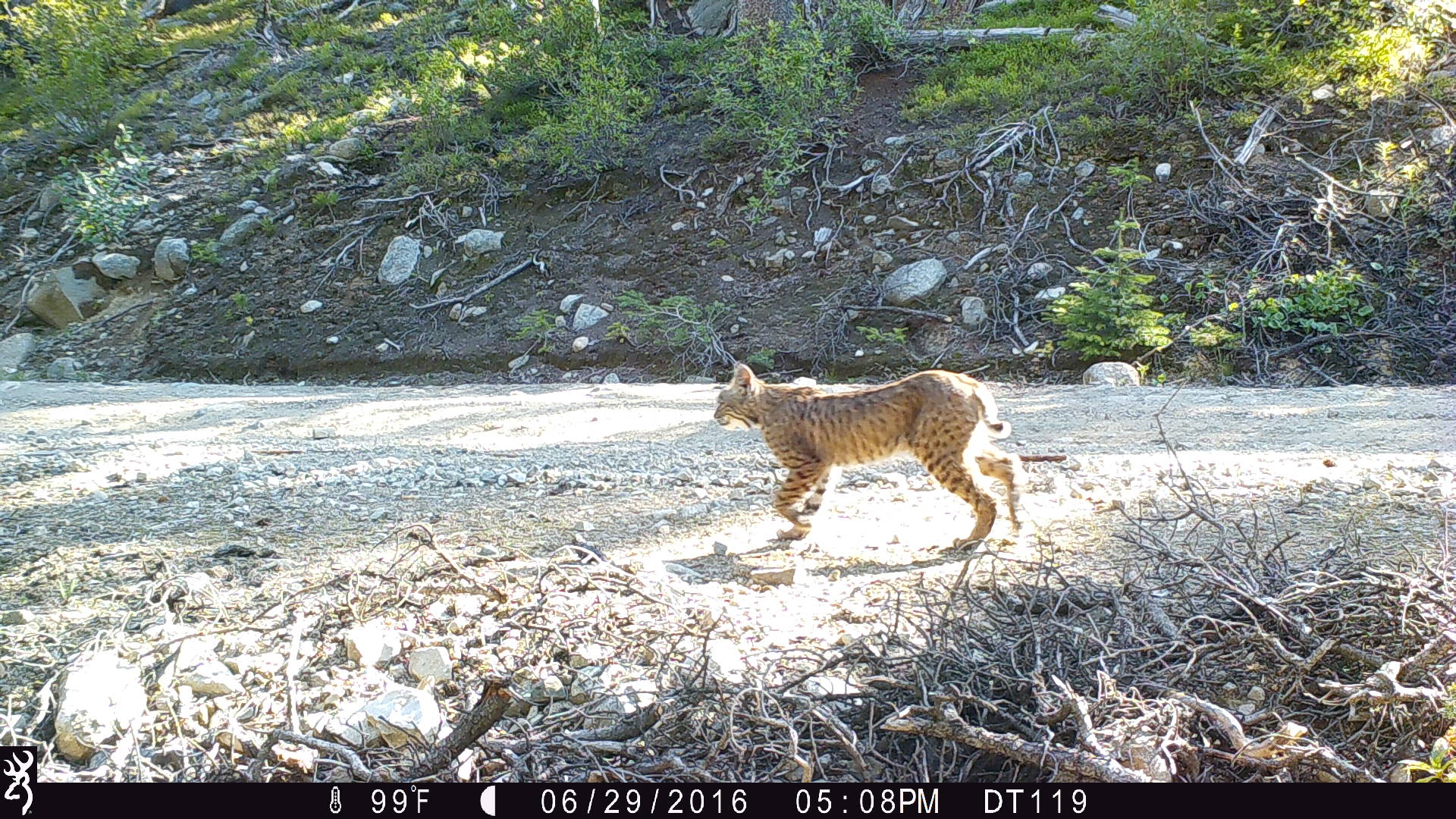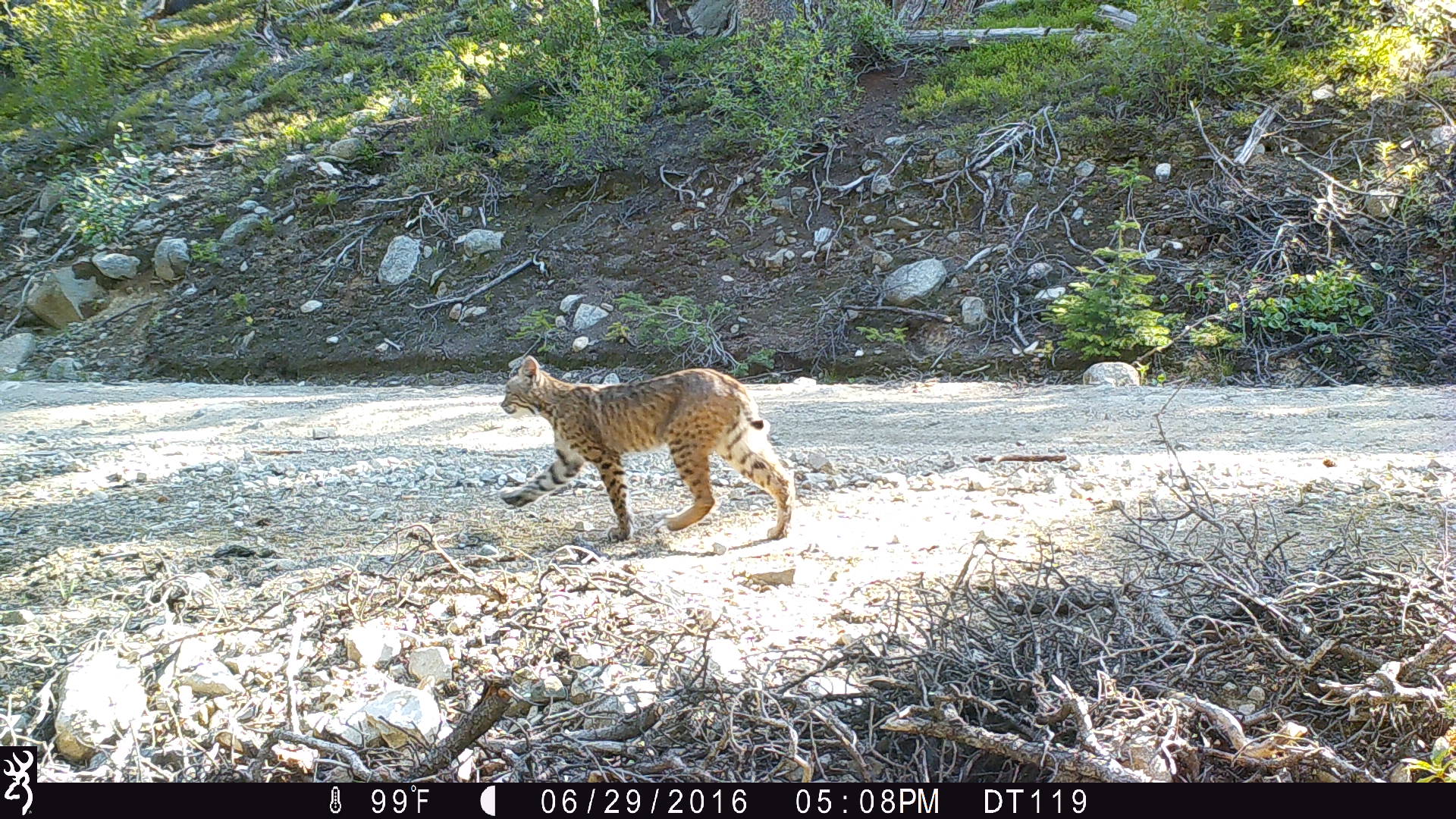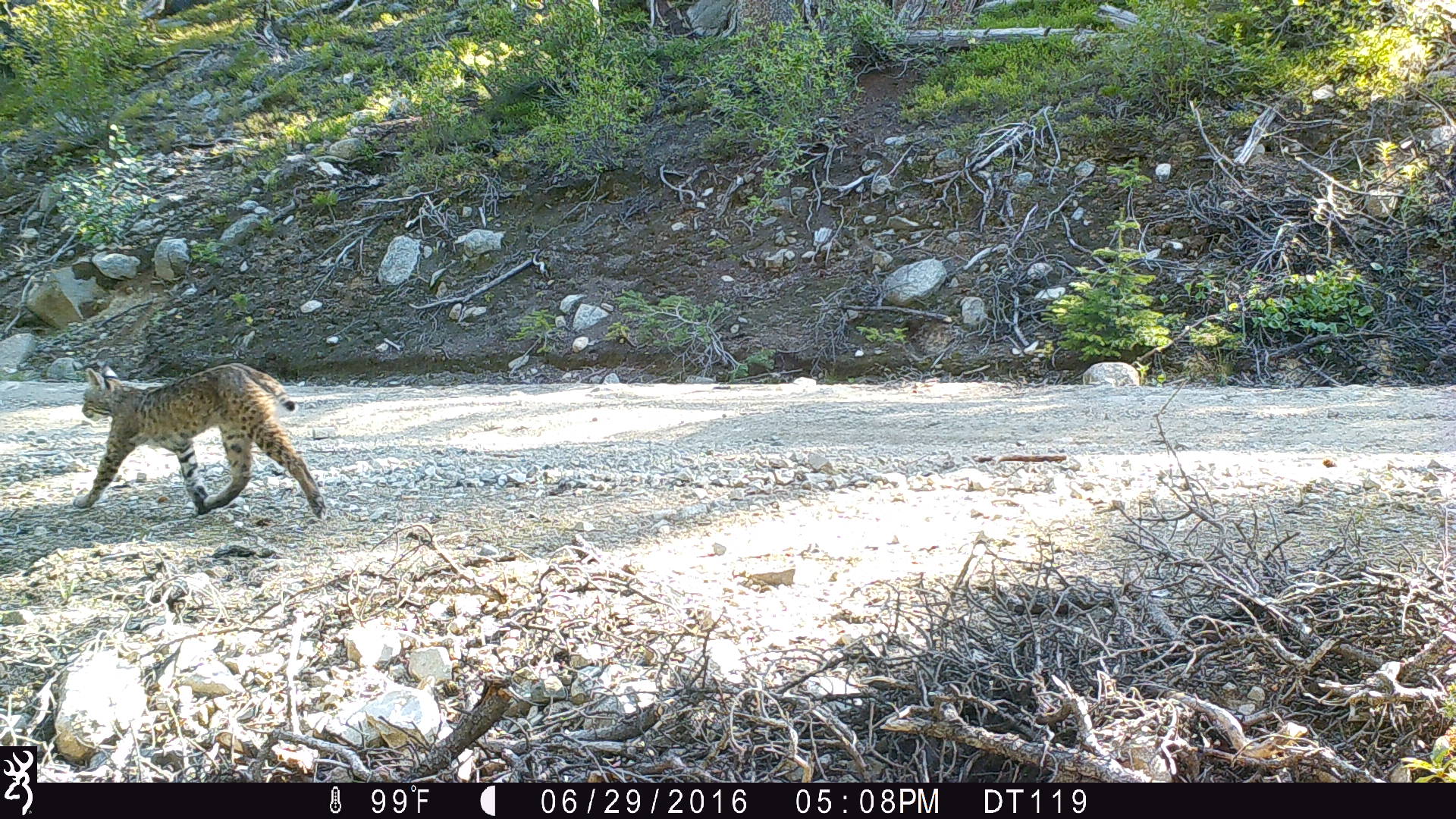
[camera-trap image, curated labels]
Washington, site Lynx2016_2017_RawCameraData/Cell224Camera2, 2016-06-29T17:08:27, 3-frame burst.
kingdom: Animalia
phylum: Chordata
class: Mammalia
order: Carnivora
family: Felidae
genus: Lynx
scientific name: Lynx rufus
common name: bobcat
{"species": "Lynx rufus (bobcat)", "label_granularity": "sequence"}